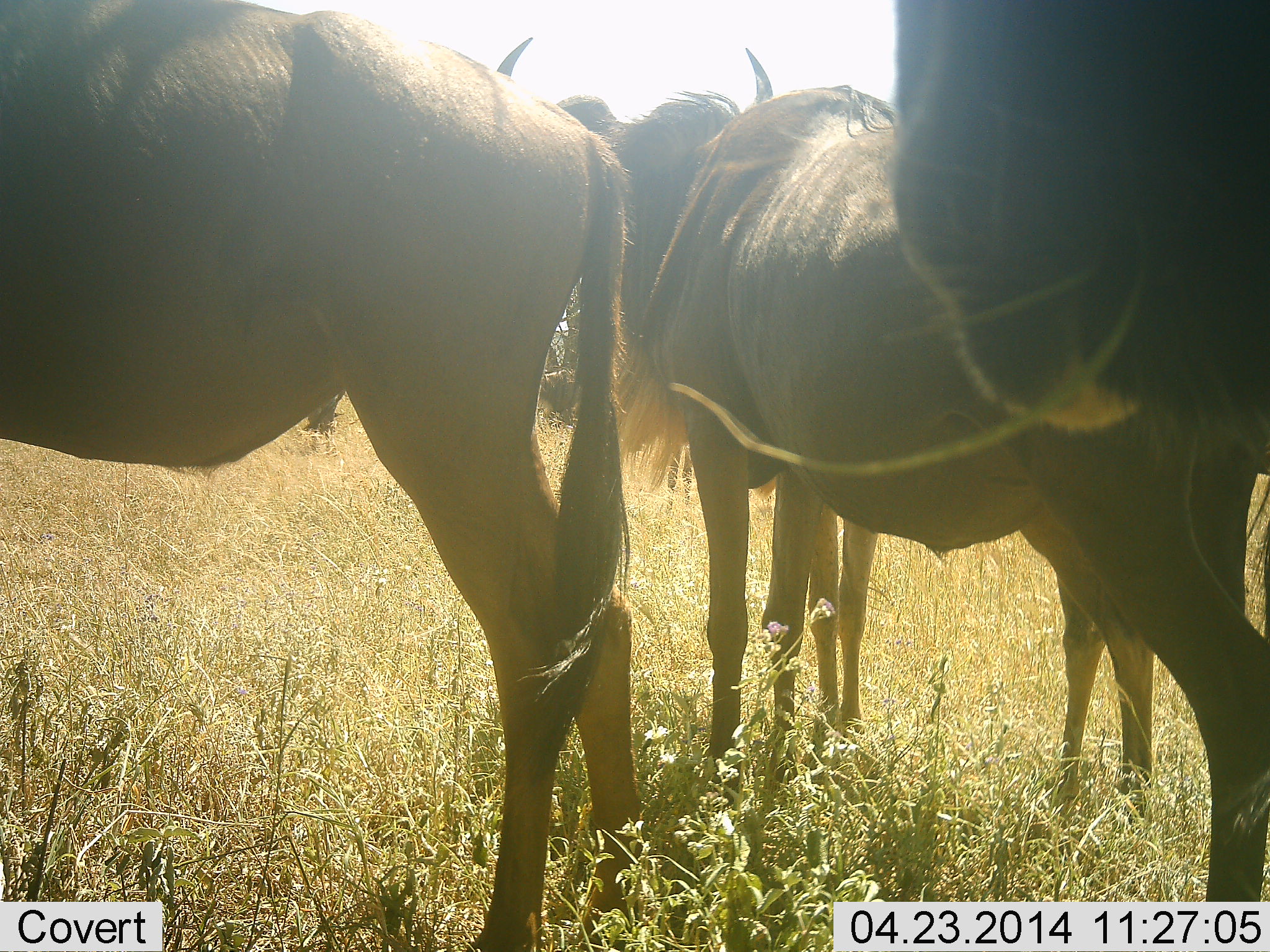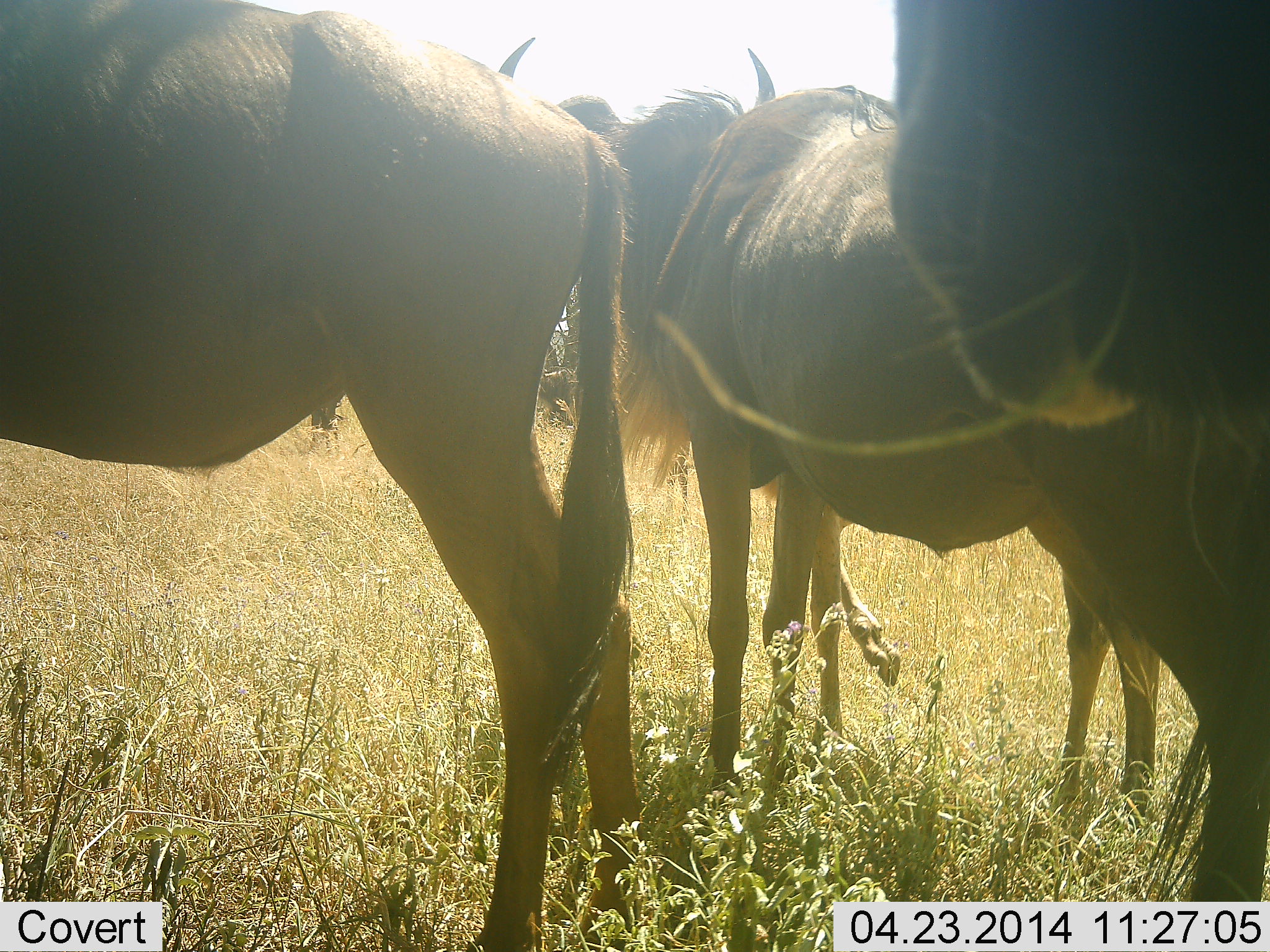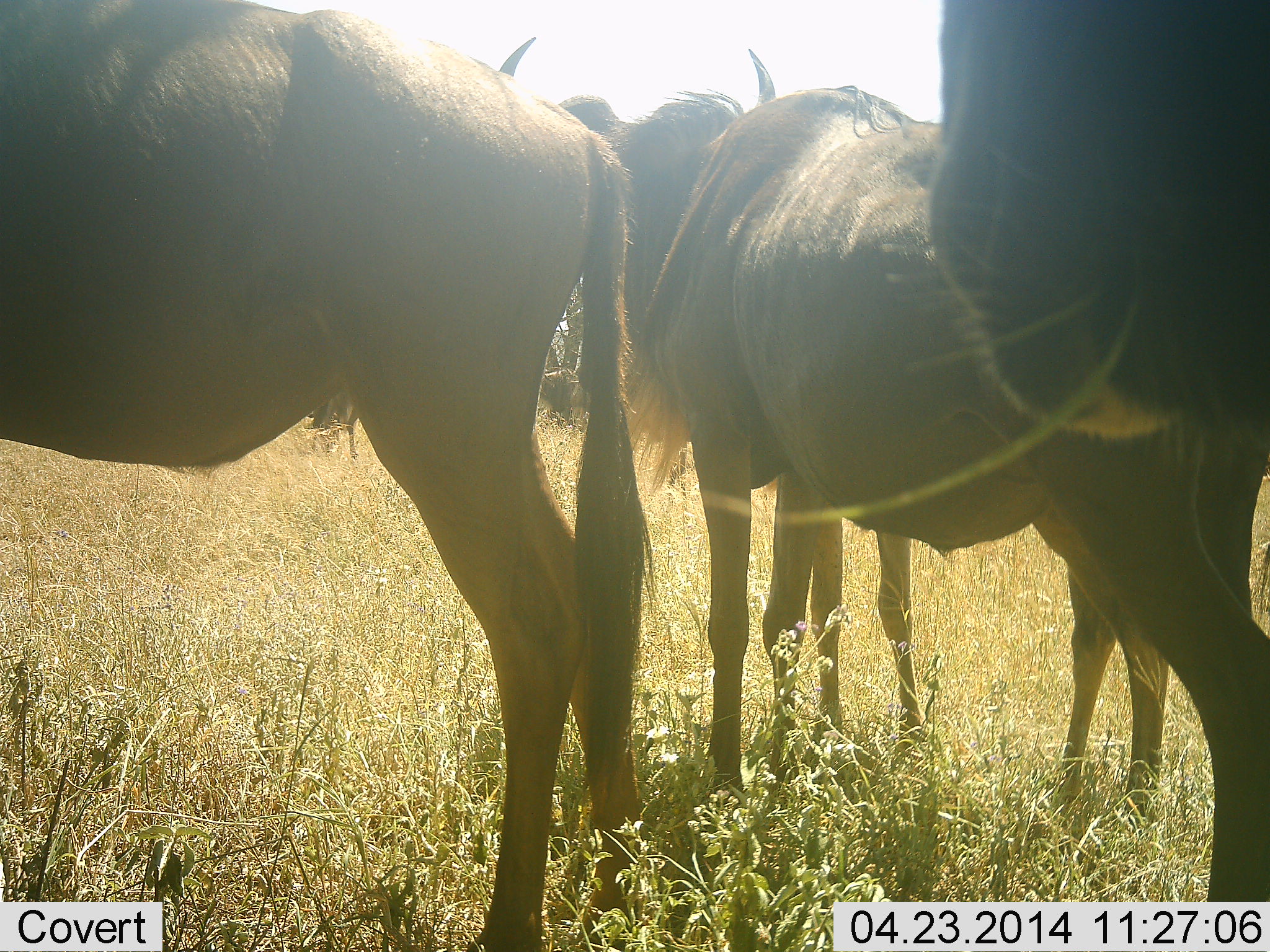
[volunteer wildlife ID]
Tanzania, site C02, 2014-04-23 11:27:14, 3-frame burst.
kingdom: Animalia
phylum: Chordata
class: Mammalia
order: Artiodactyla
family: Bovidae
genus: Connochaetes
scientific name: Connochaetes taurinus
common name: blue wildebeest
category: wildebeest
Wildebeest (blue wildebeest) (Connochaetes taurinus), count 3. Behavior (volunteer vote fractions): standing 90%, resting 0%, moving 10%, interacting 10%. Young present (vote fraction): 0%. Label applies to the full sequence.